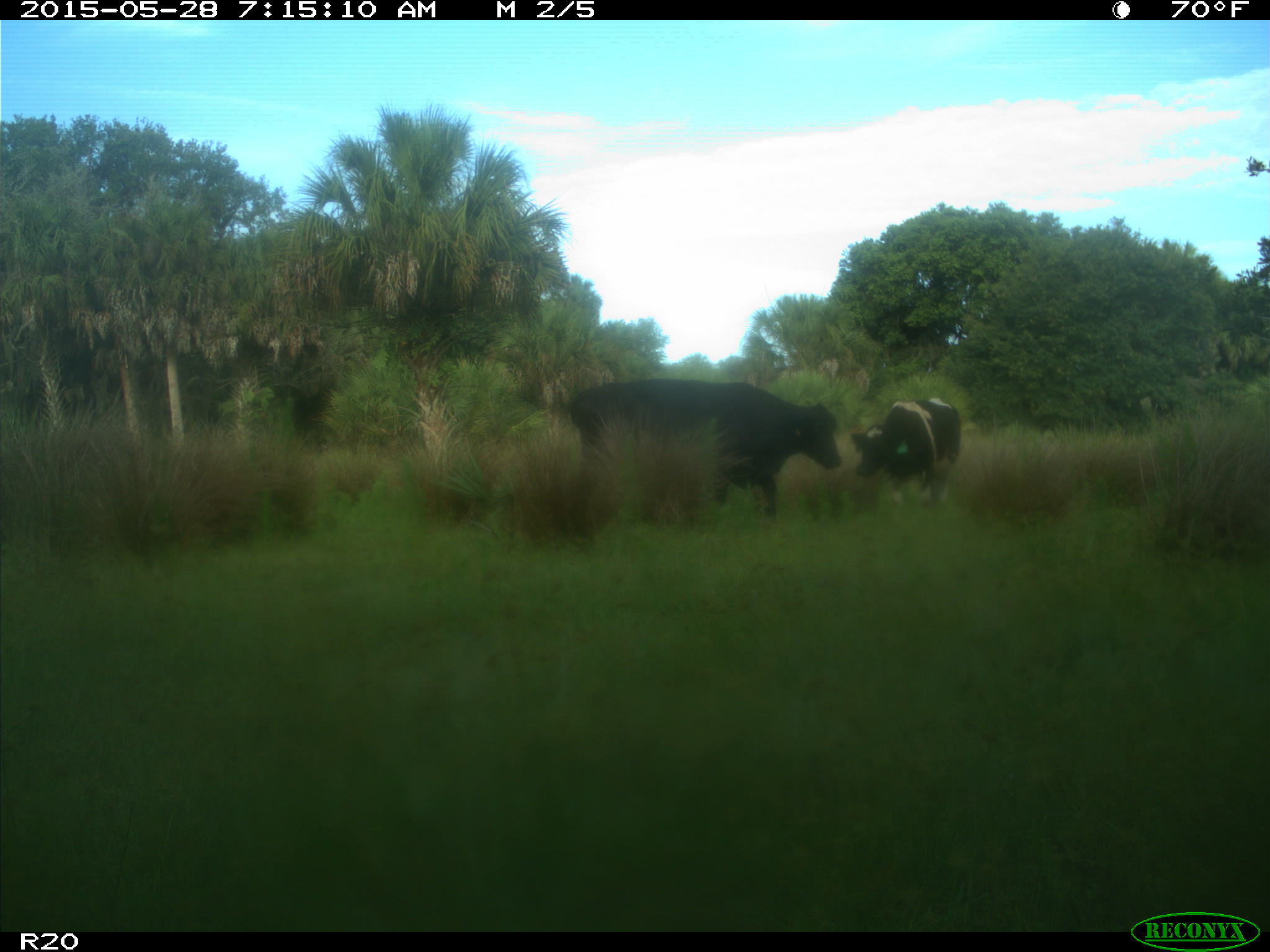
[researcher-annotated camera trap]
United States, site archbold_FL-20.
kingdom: Animalia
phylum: Chordata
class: Mammalia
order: Artiodactyla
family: Bovidae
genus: Bos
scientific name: Bos taurus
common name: domestic cow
Bos taurus (domestic cow).